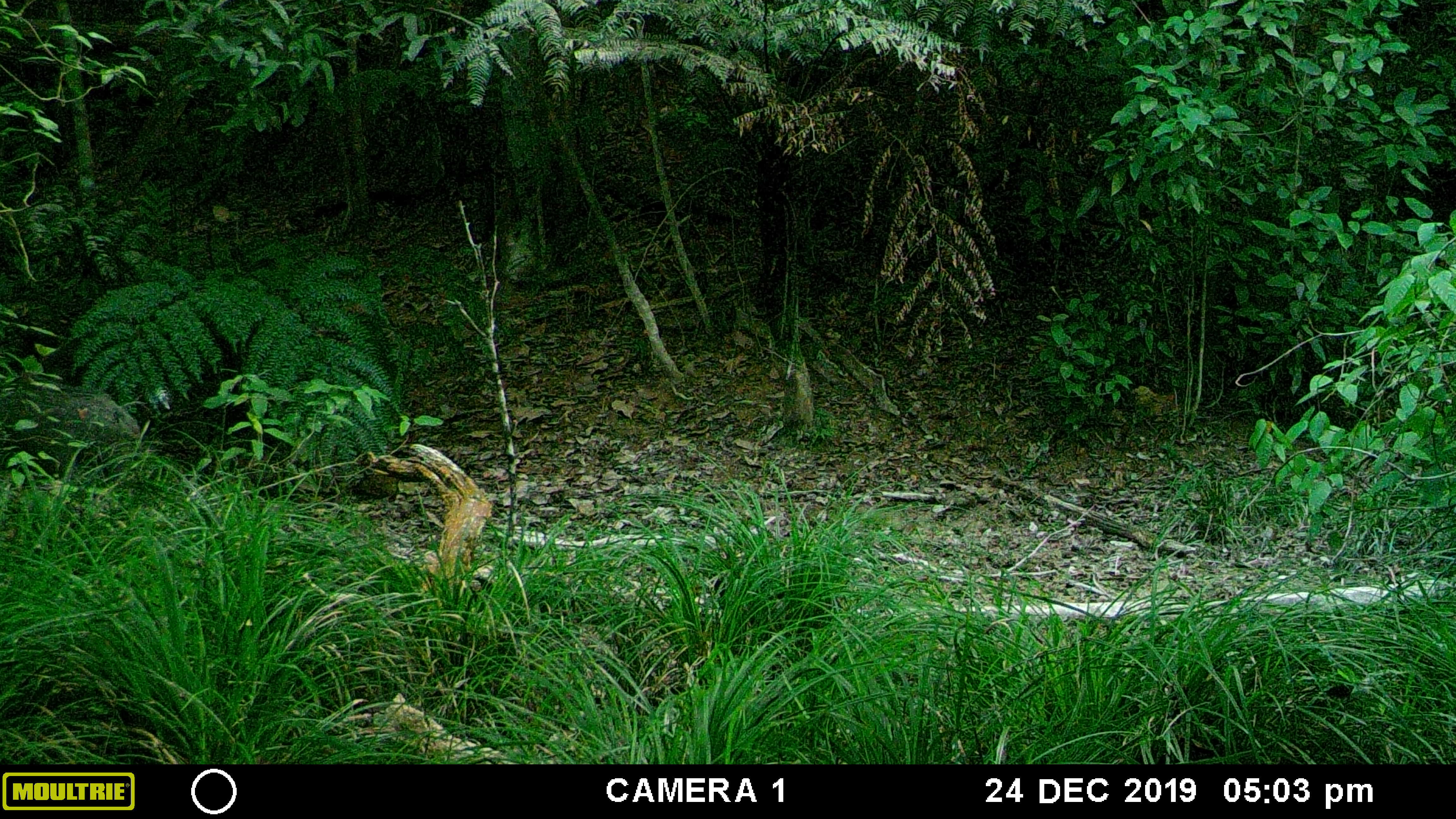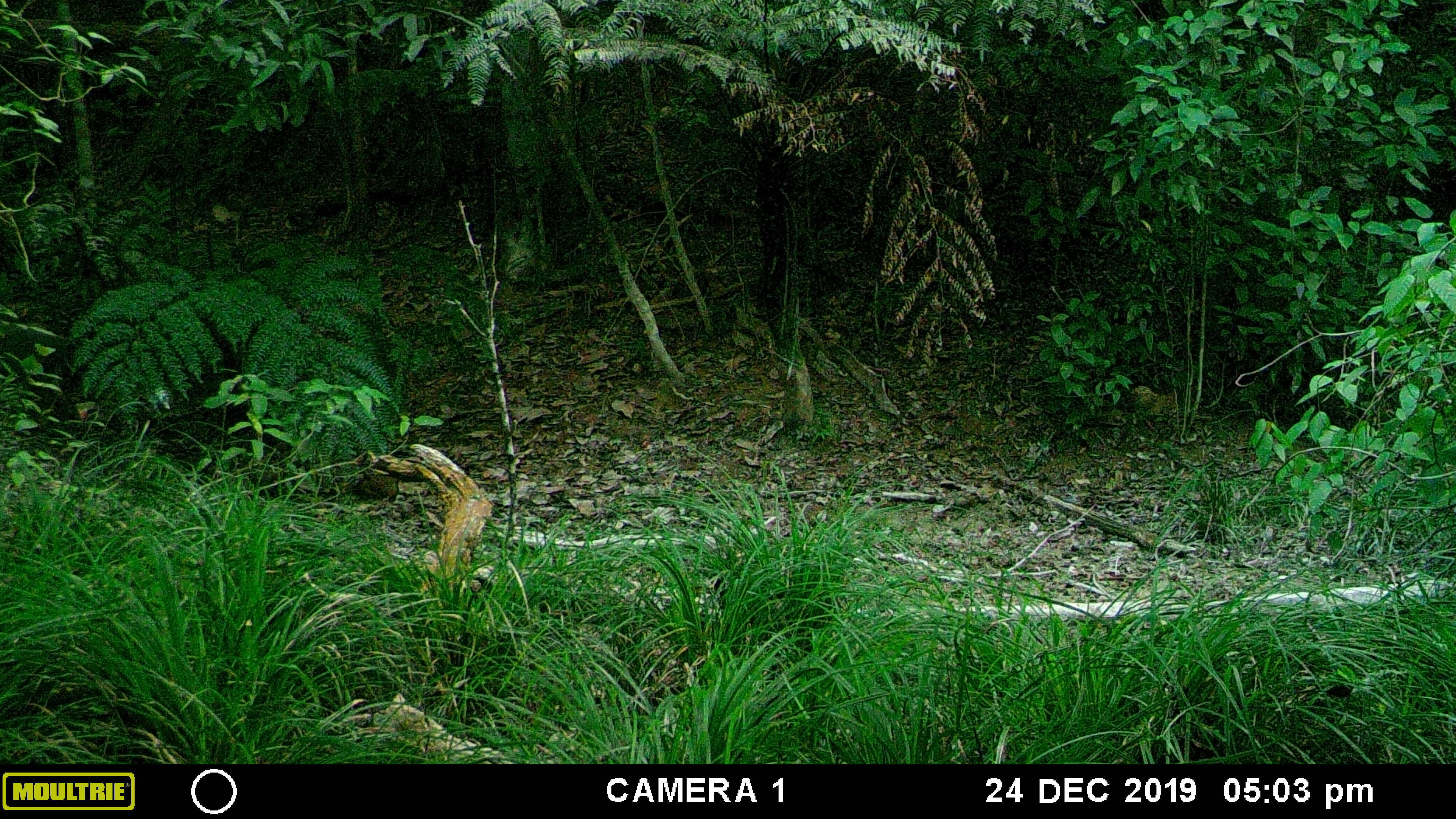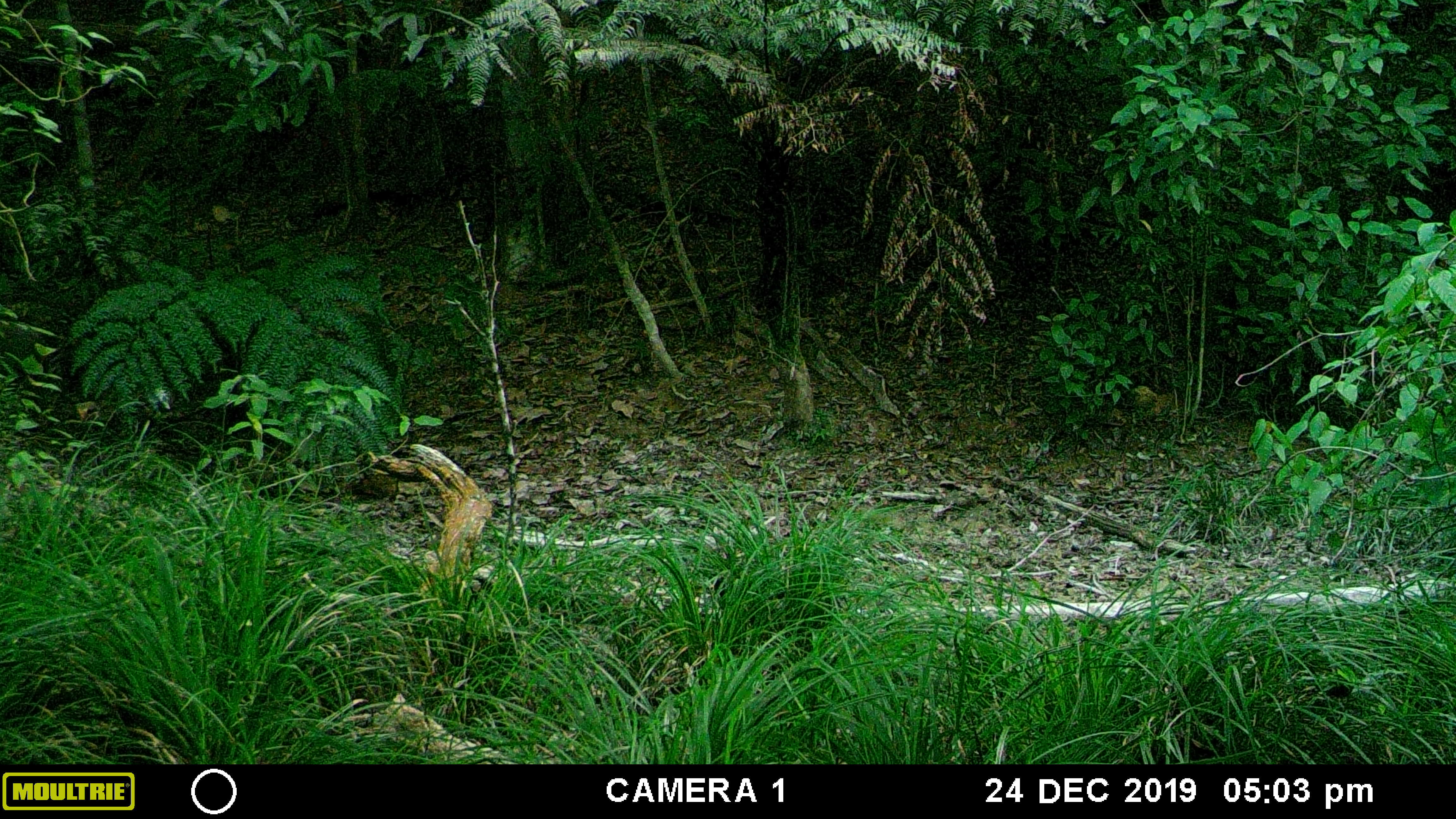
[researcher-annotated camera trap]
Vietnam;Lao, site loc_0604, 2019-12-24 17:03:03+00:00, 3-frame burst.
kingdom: Animalia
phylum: Chordata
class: Mammalia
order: Artiodactyla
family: Suidae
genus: Sus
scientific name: Sus scrofa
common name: eurasian wild pig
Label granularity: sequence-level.